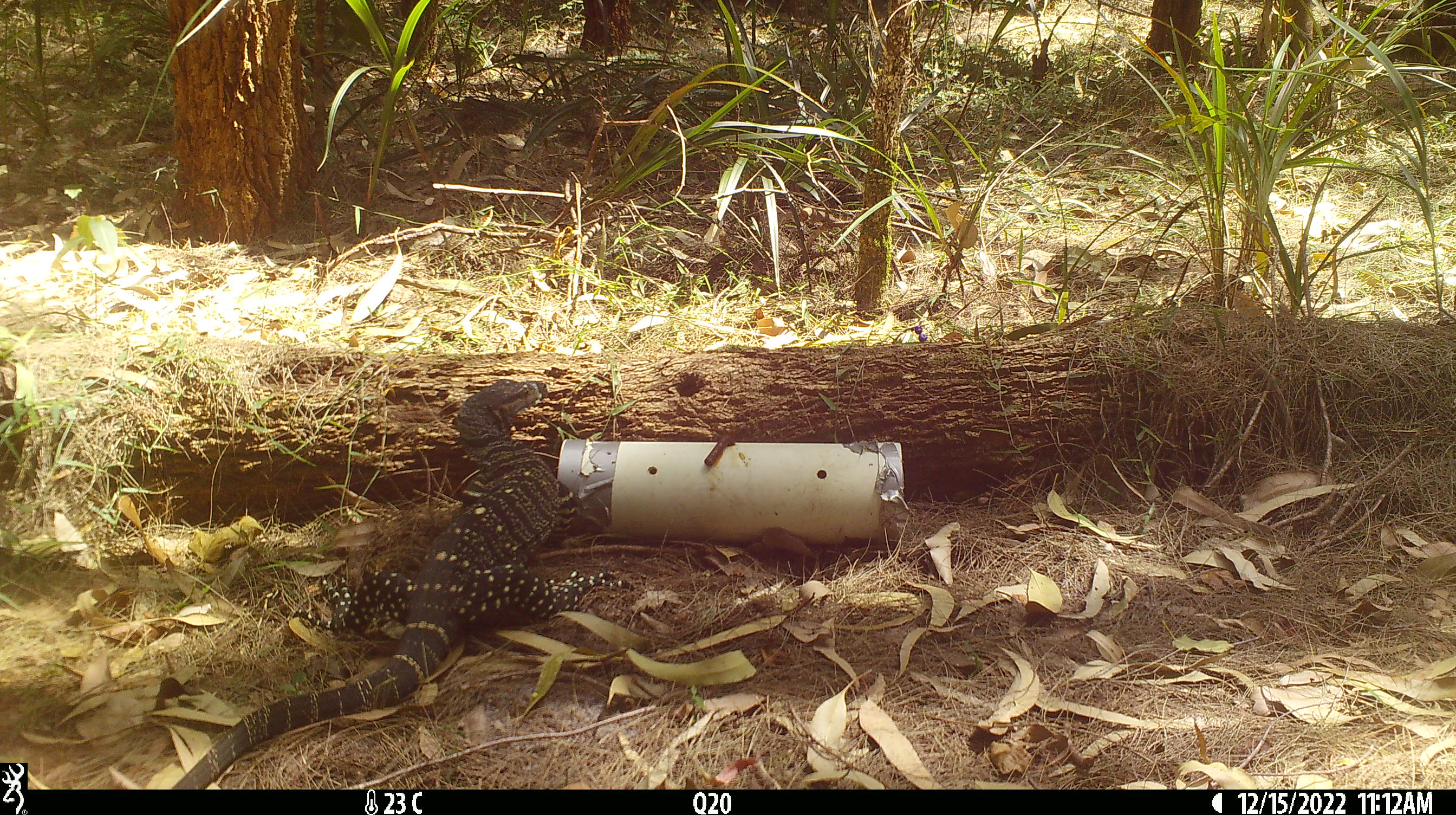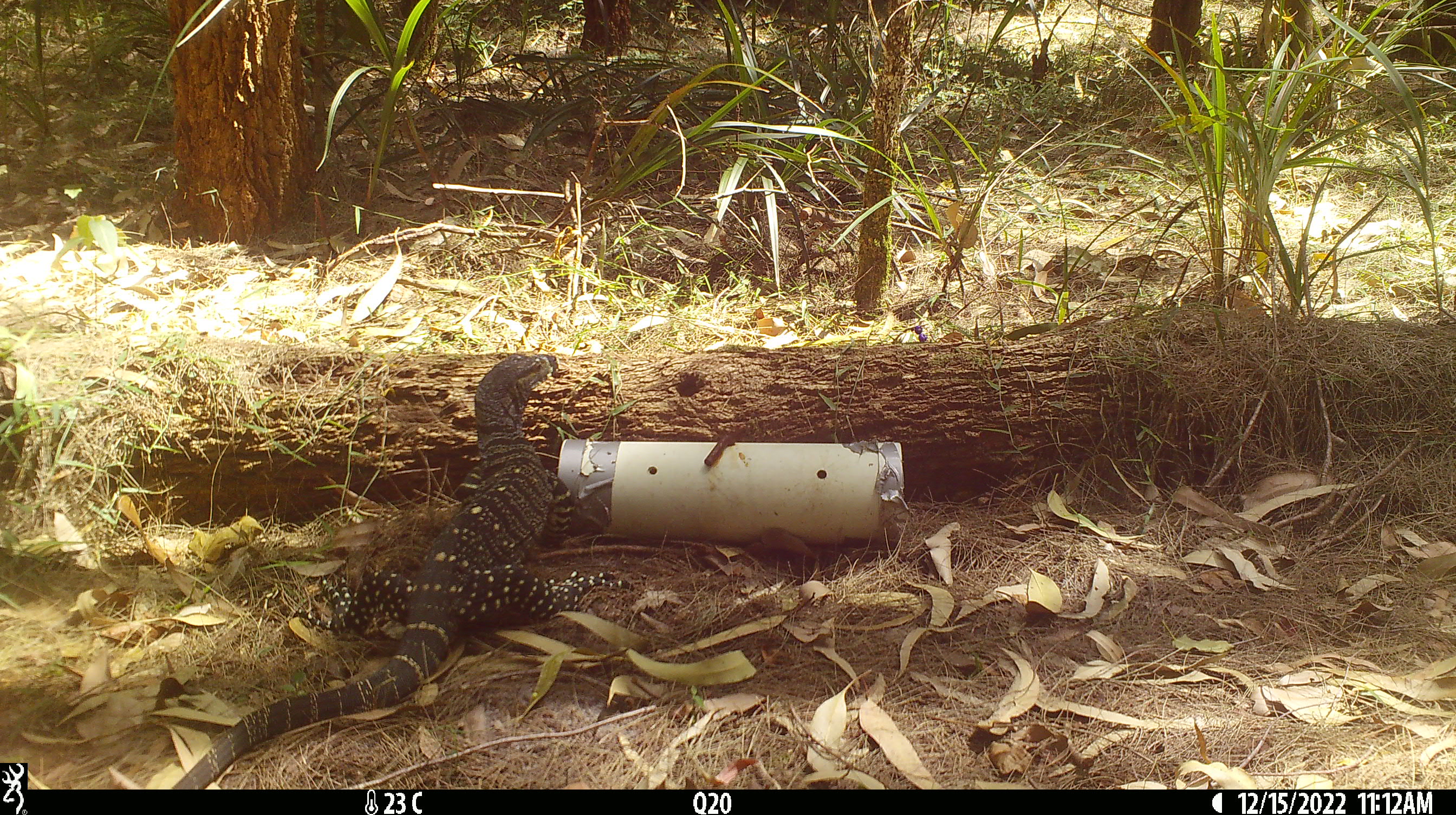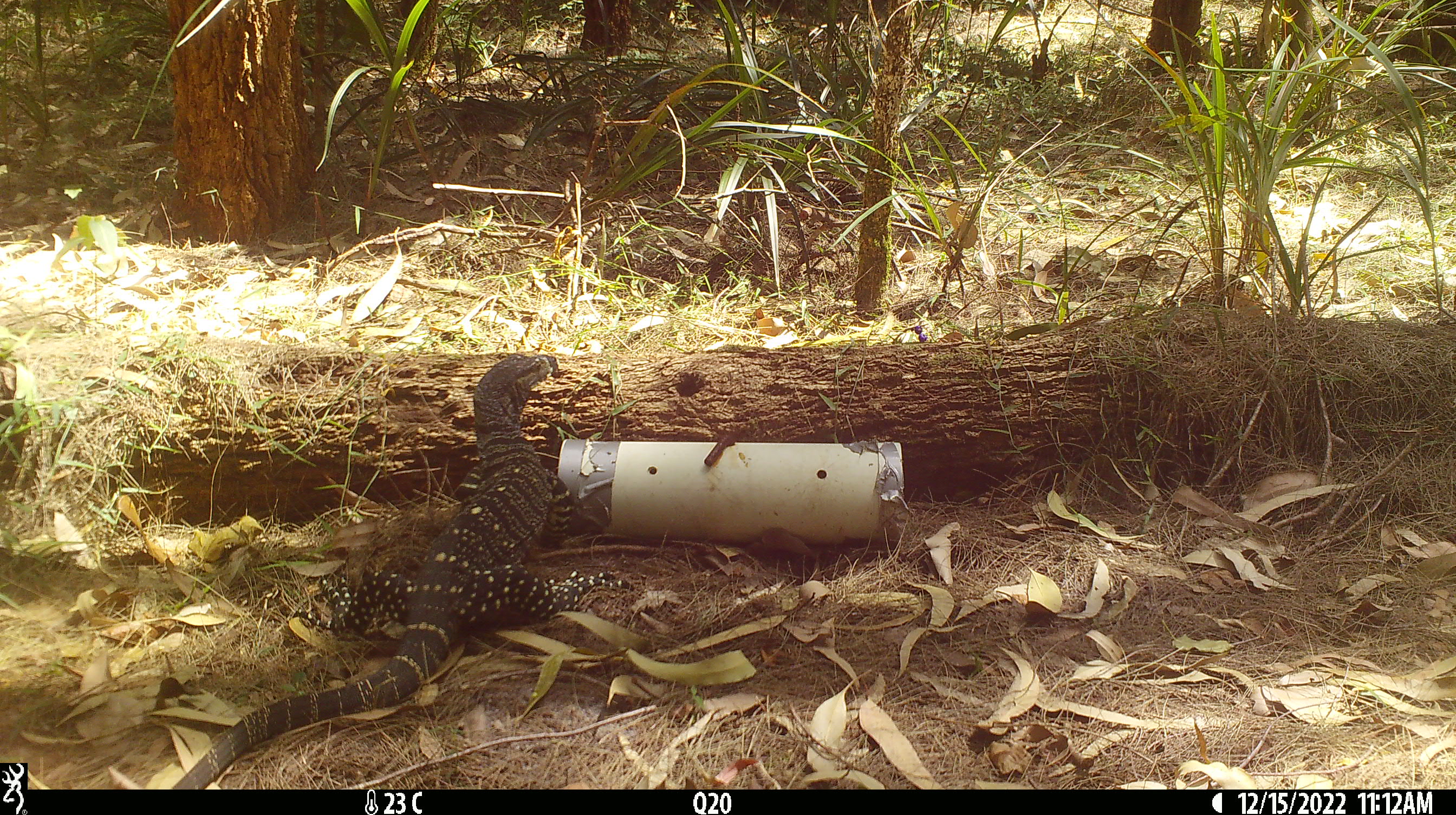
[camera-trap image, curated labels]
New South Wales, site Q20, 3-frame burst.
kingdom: Animalia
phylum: Chordata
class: Reptilia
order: Squamata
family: Varanidae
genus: Varanus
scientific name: Varanus varius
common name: lace monitor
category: goanna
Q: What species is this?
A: Goanna (lace monitor) (Varanus varius).